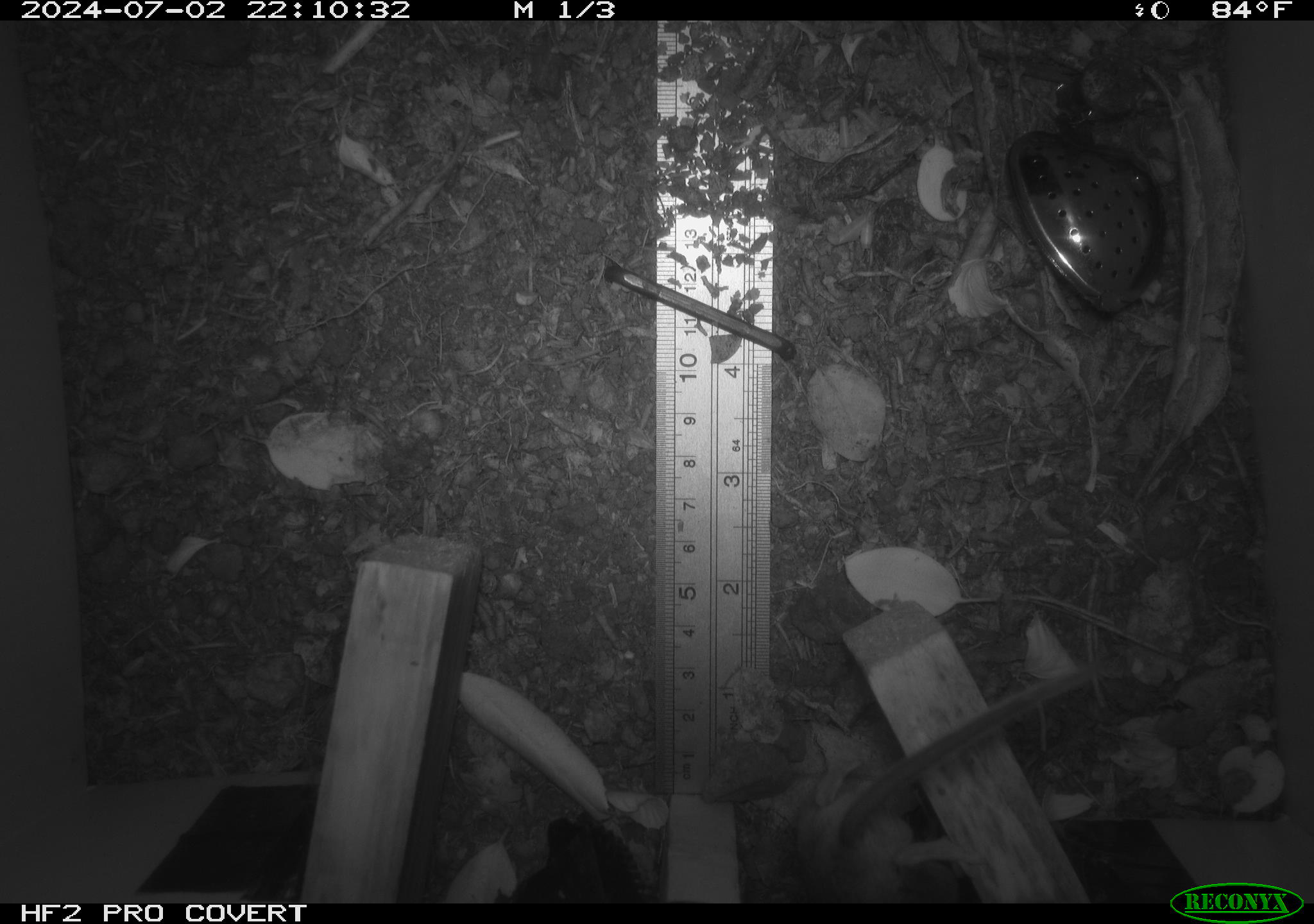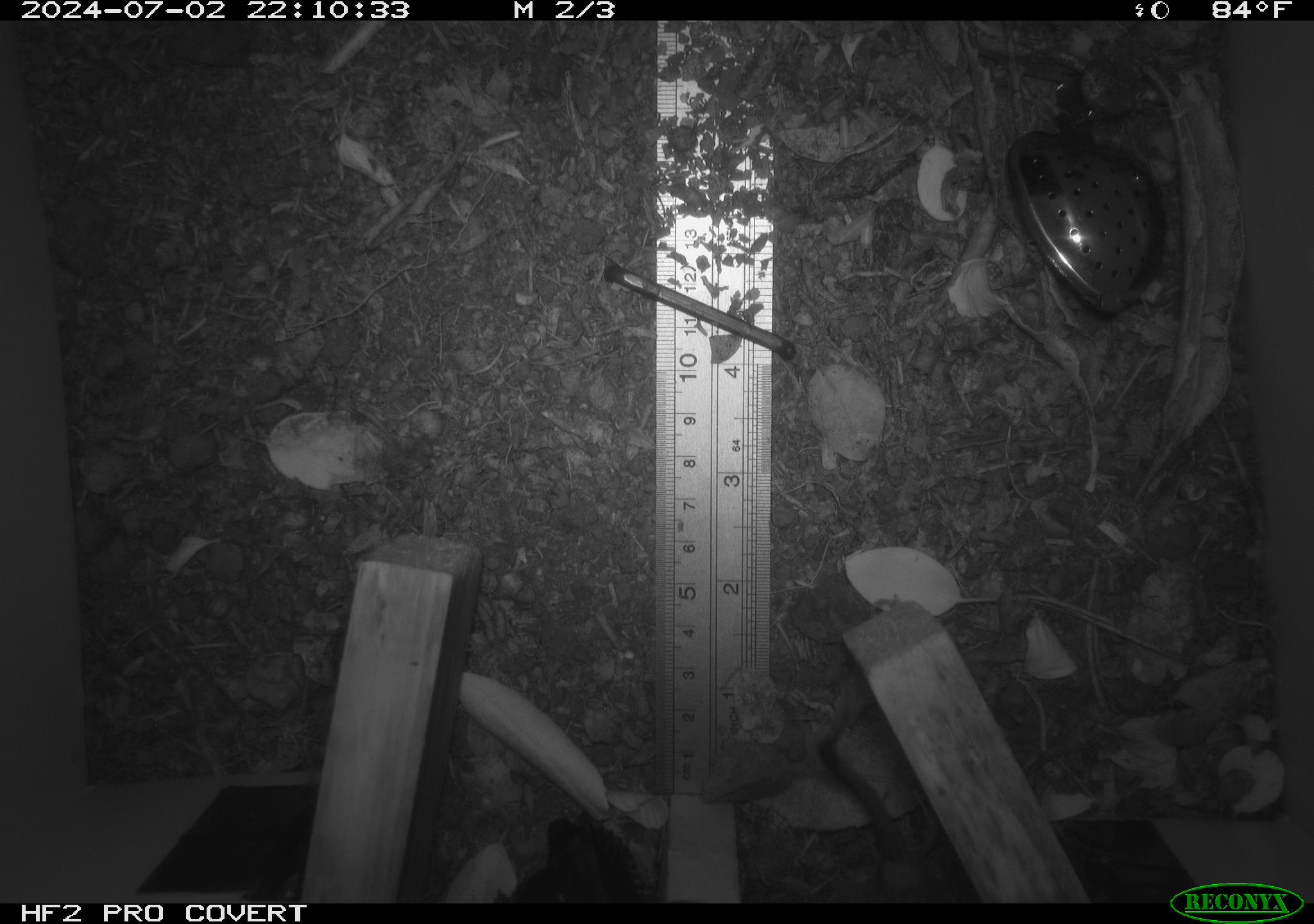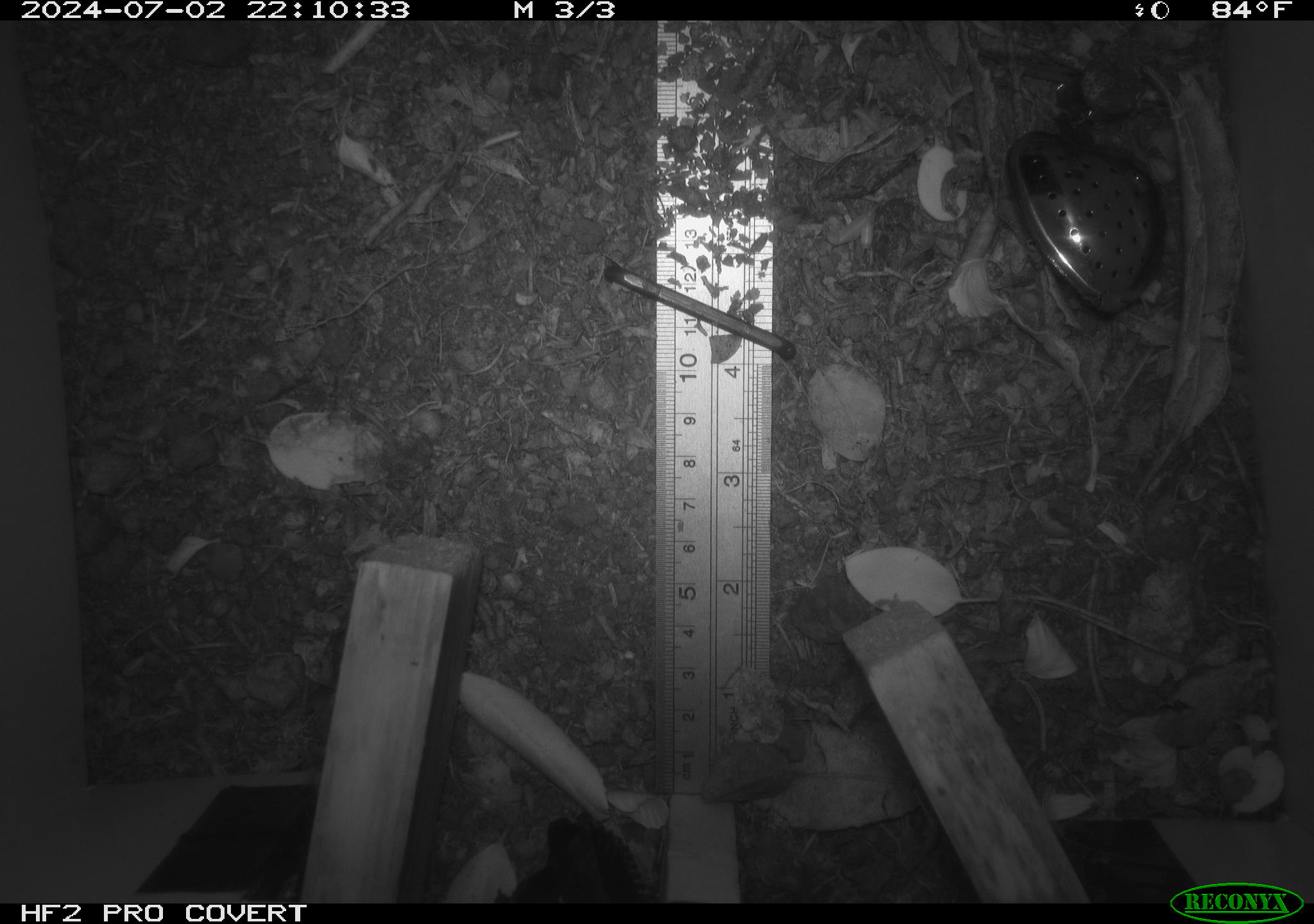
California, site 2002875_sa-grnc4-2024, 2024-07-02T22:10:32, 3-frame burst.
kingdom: Animalia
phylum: Chordata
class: Mammalia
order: Rodentia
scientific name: Rodentia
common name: rodent